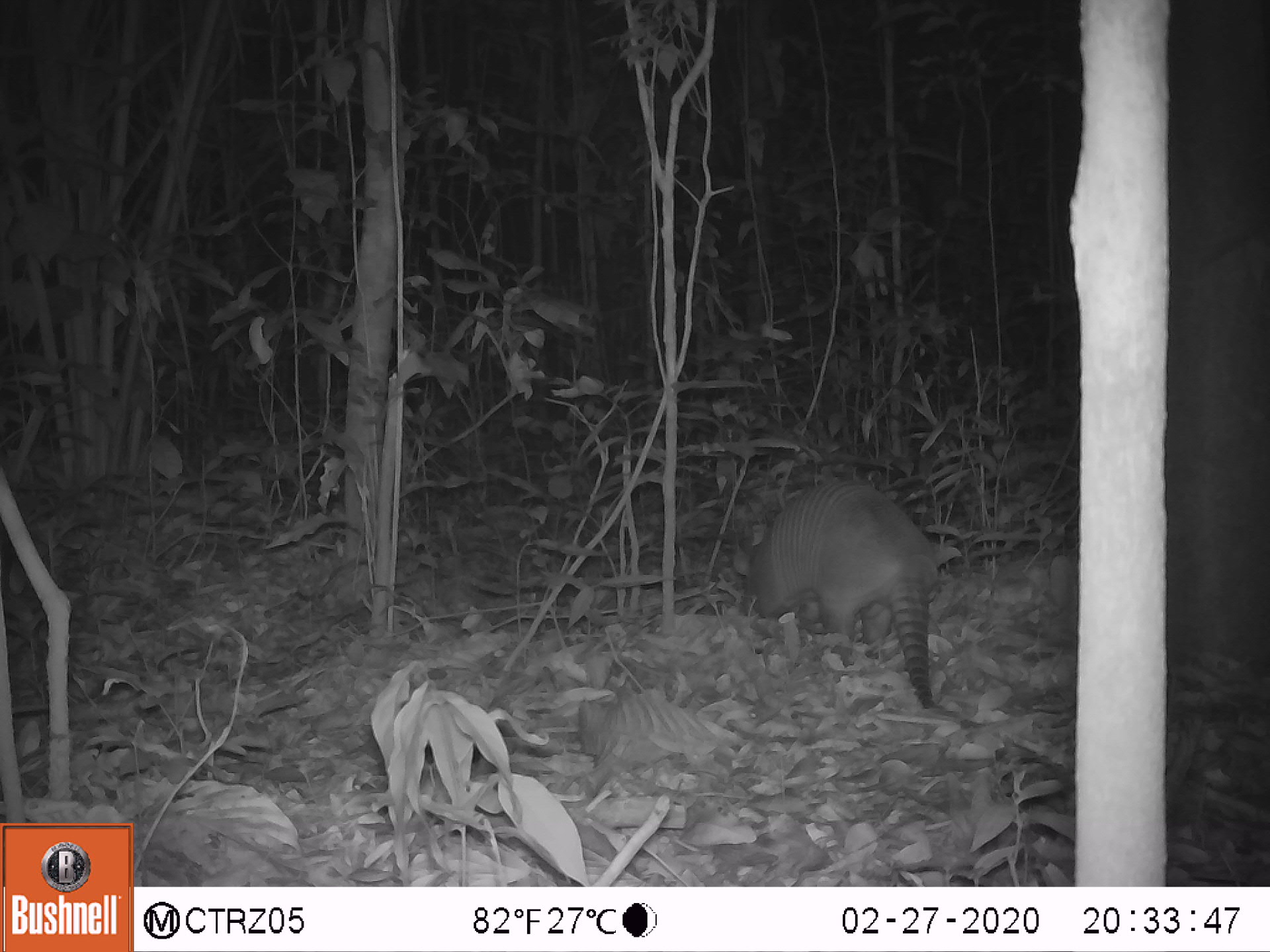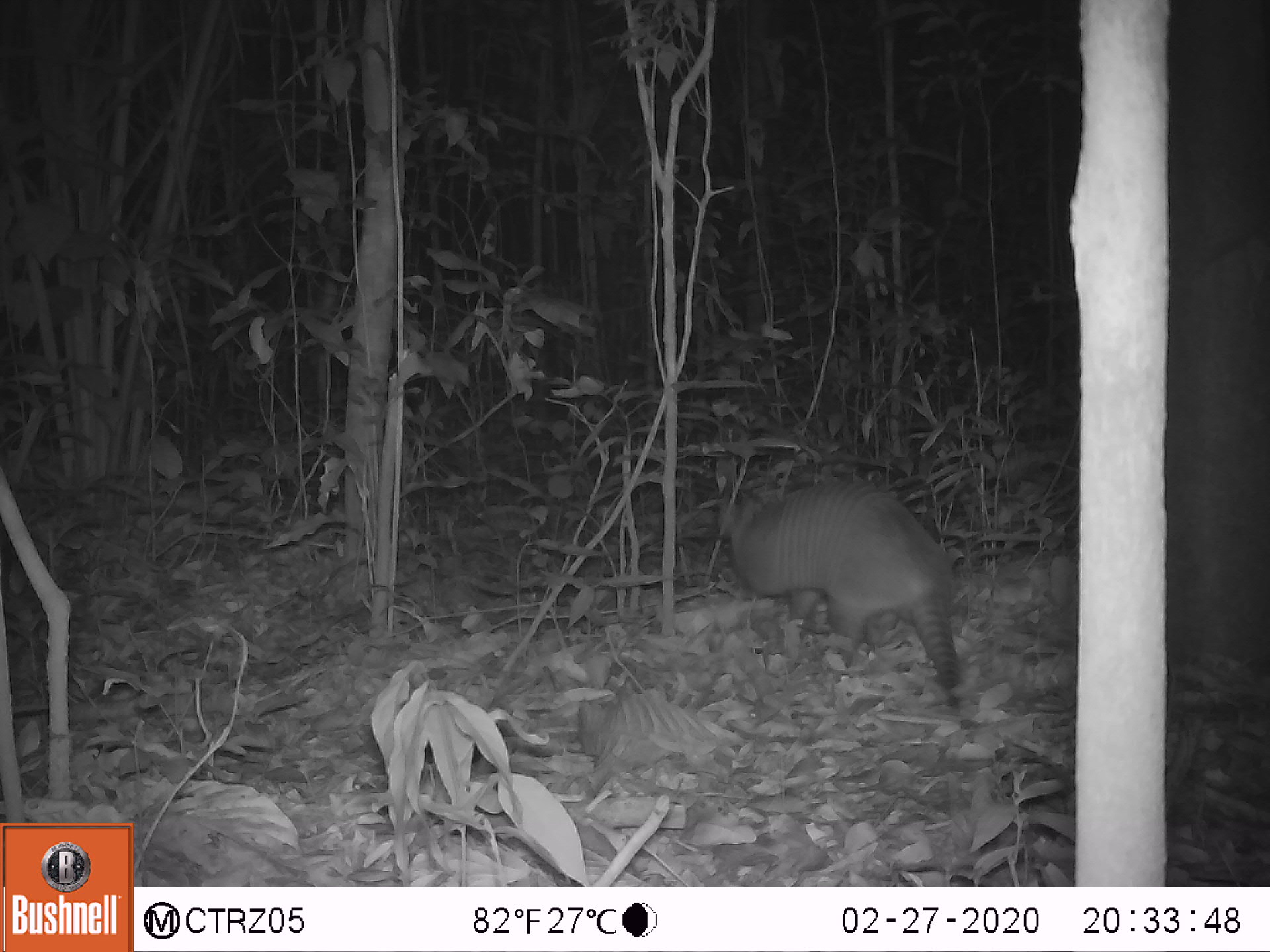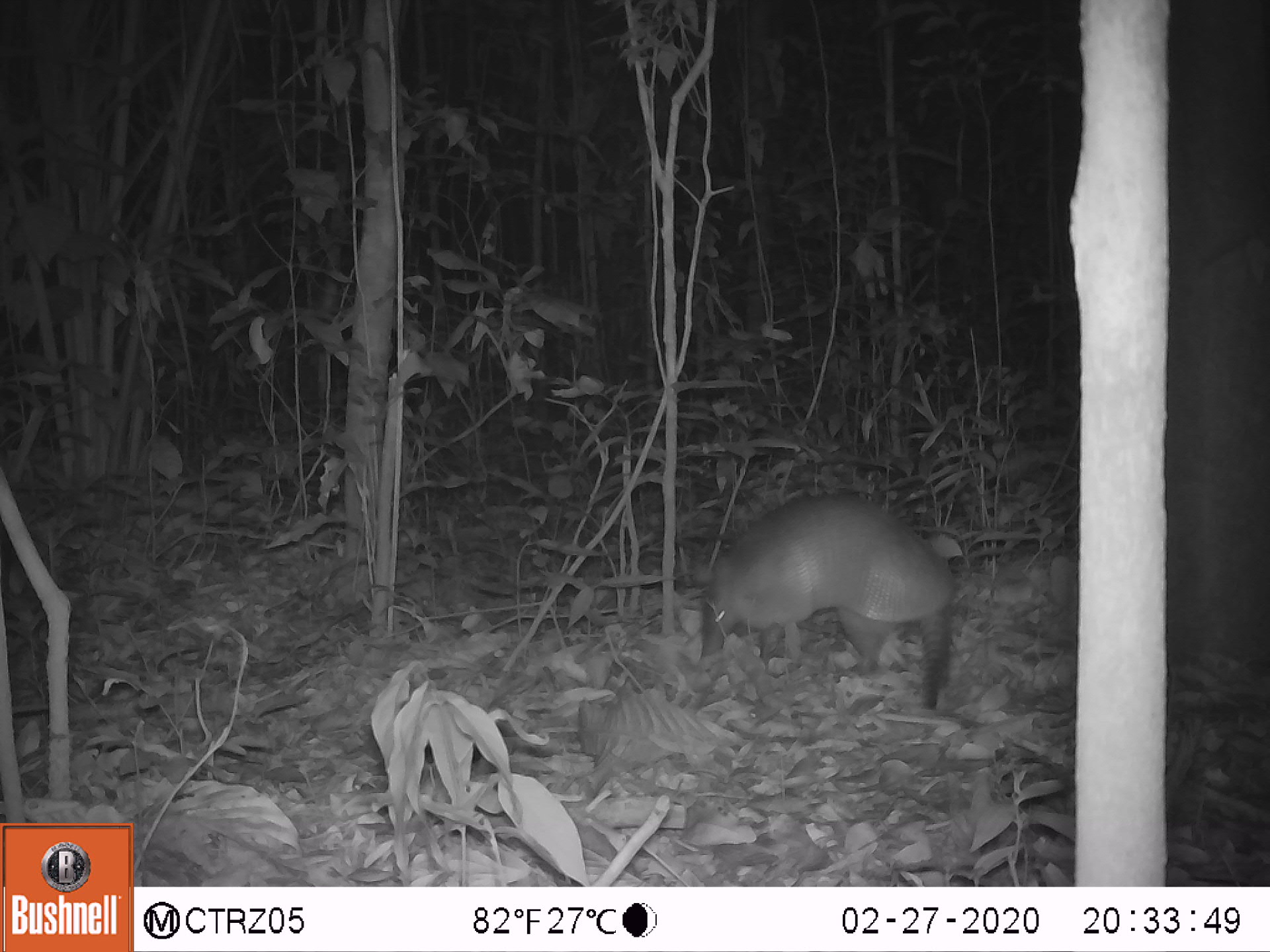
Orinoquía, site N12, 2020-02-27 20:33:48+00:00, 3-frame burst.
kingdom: Animalia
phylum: Chordata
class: Mammalia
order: Cingulata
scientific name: Cingulata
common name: armadillo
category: unknown armadillo